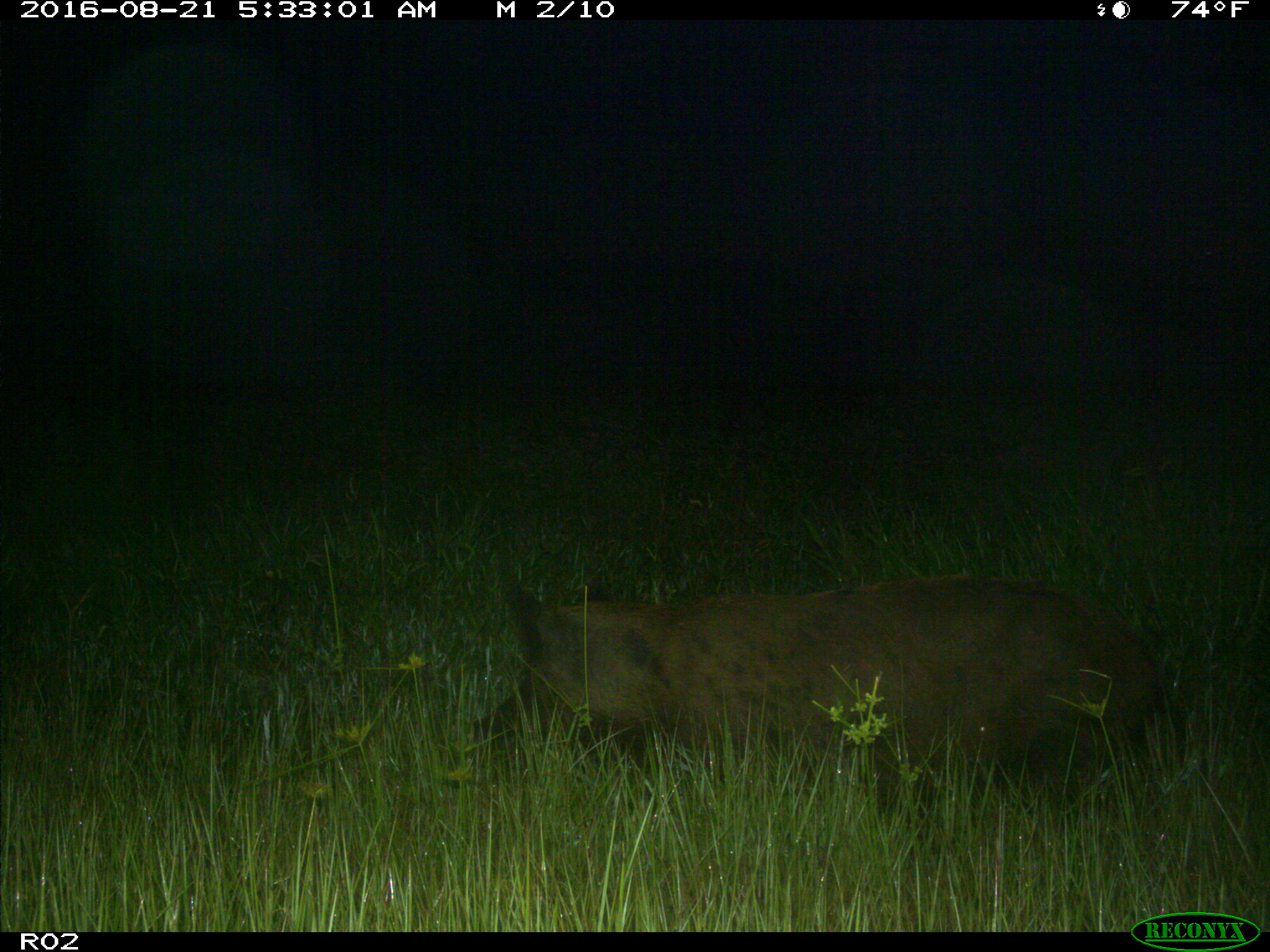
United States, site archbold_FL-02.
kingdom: Animalia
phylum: Chordata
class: Mammalia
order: Artiodactyla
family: Suidae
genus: Sus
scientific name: Sus scrofa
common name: wild boar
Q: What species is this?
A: Sus scrofa (wild boar).